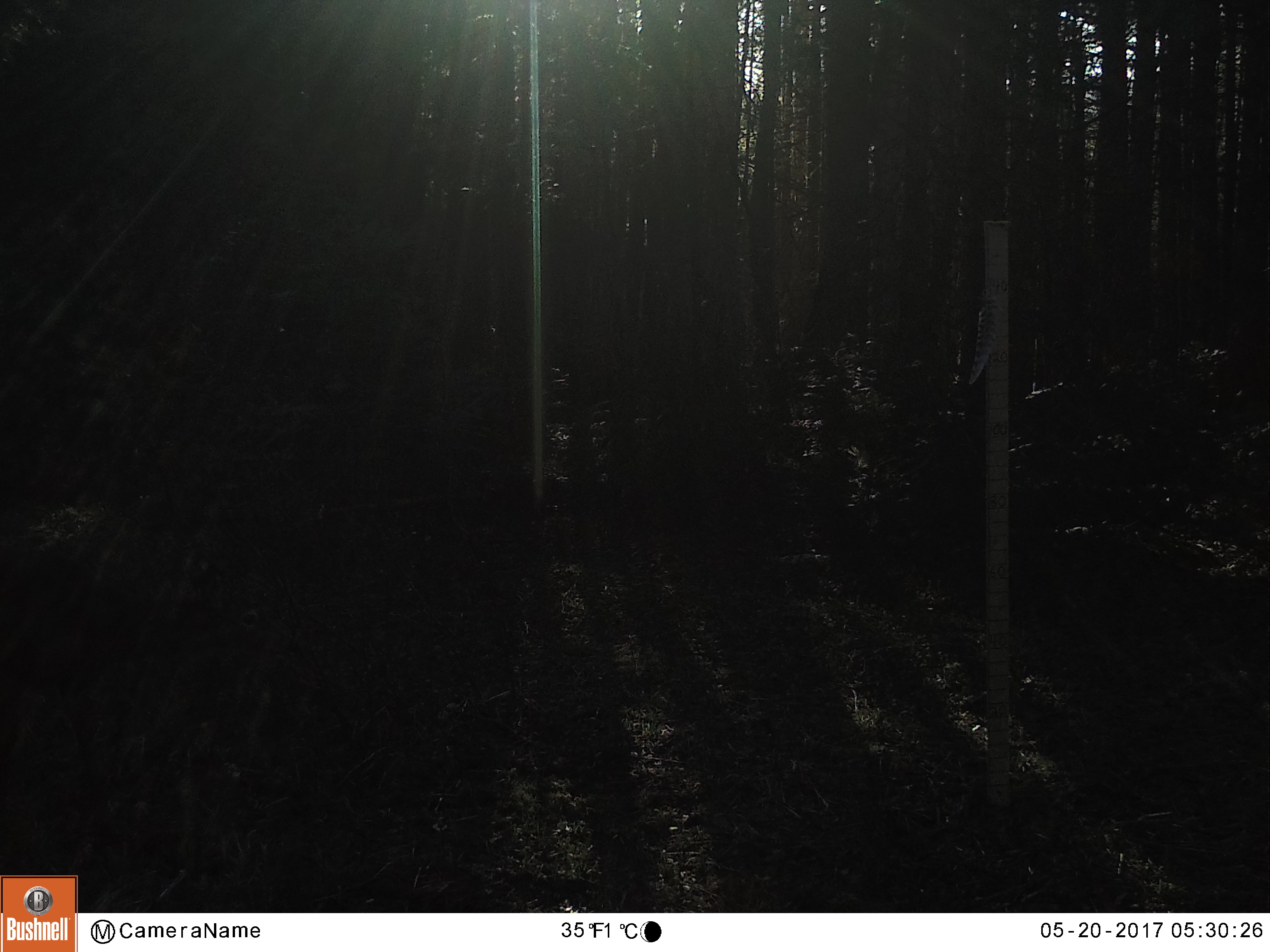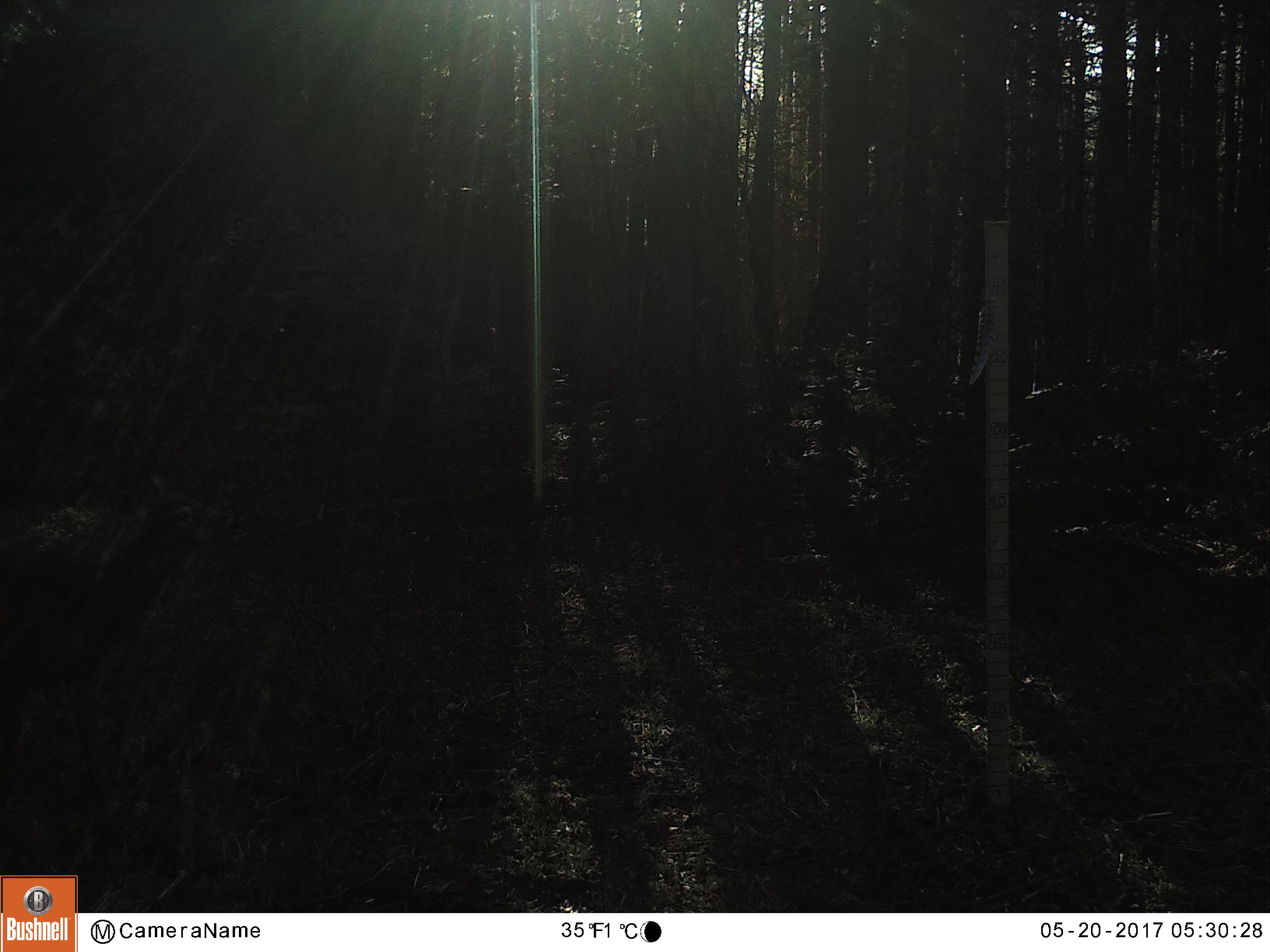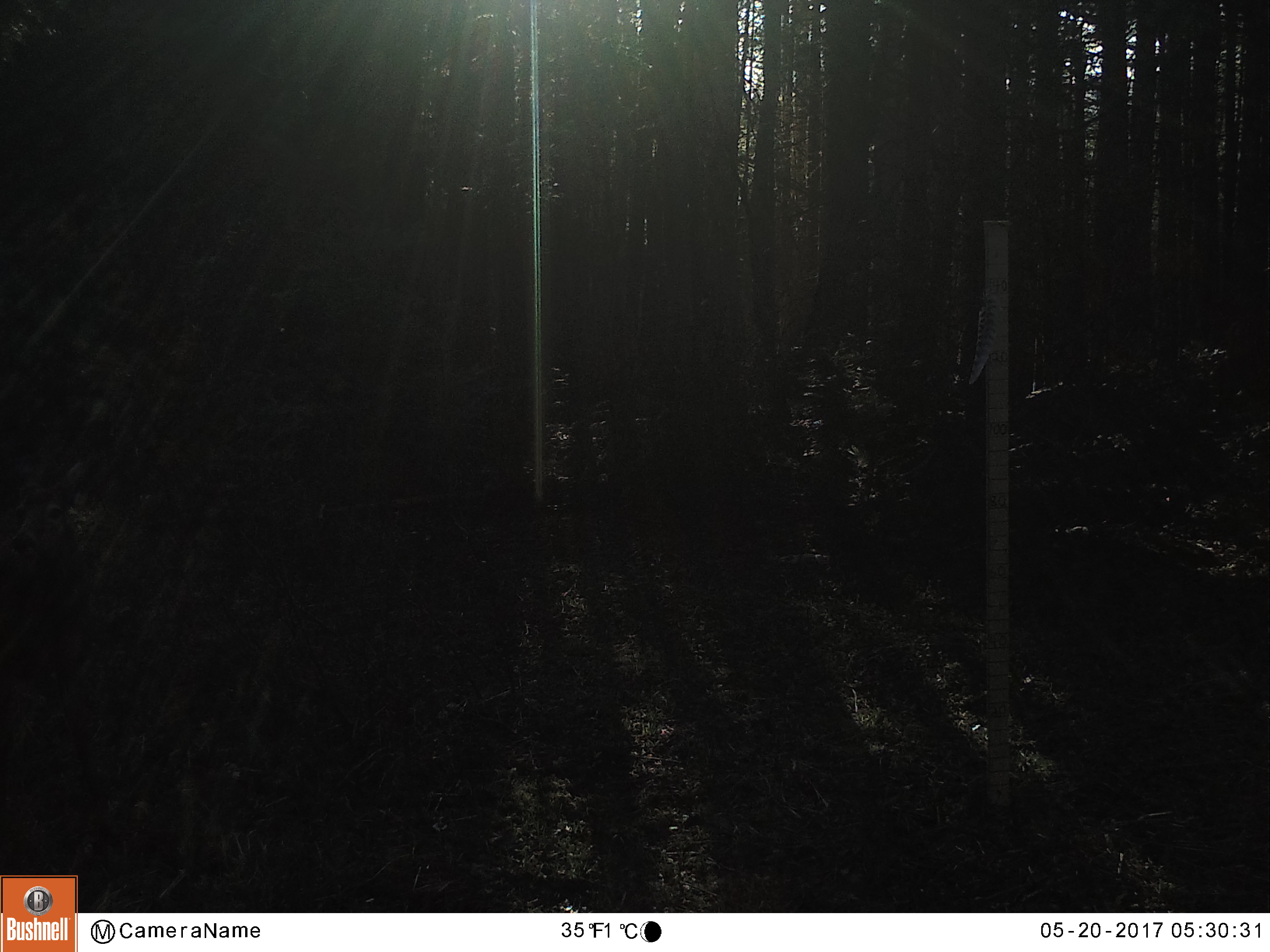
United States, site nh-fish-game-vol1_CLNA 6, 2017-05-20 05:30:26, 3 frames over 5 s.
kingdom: Animalia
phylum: Chordata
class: Mammalia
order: Artiodactyla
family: Cervidae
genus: Odocoileus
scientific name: Odocoileus virginianus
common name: white-tailed deer